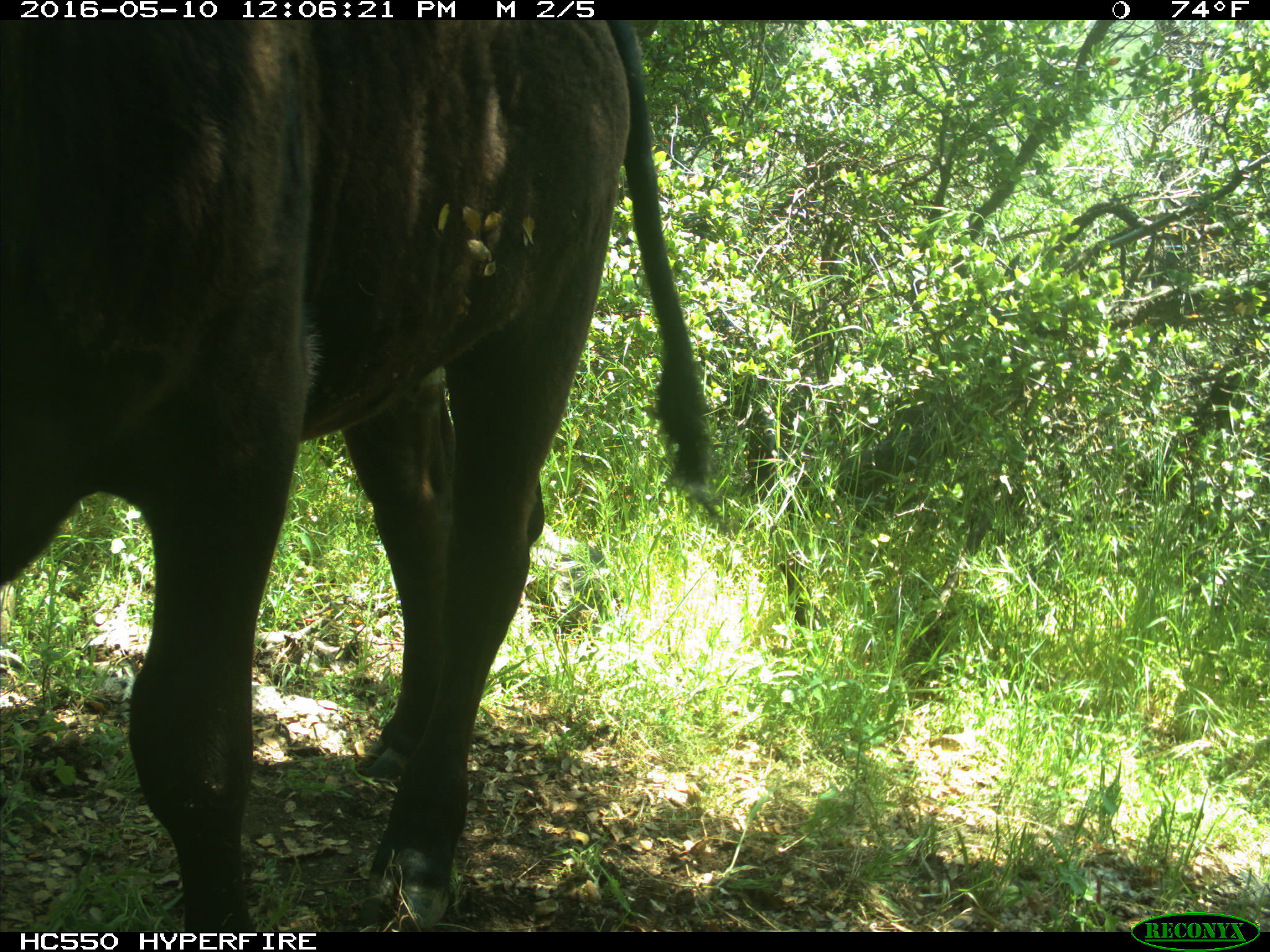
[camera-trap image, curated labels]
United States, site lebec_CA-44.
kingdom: Animalia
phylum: Chordata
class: Mammalia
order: Artiodactyla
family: Bovidae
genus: Bos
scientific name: Bos taurus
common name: domestic cow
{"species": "Bos taurus (domestic cow)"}